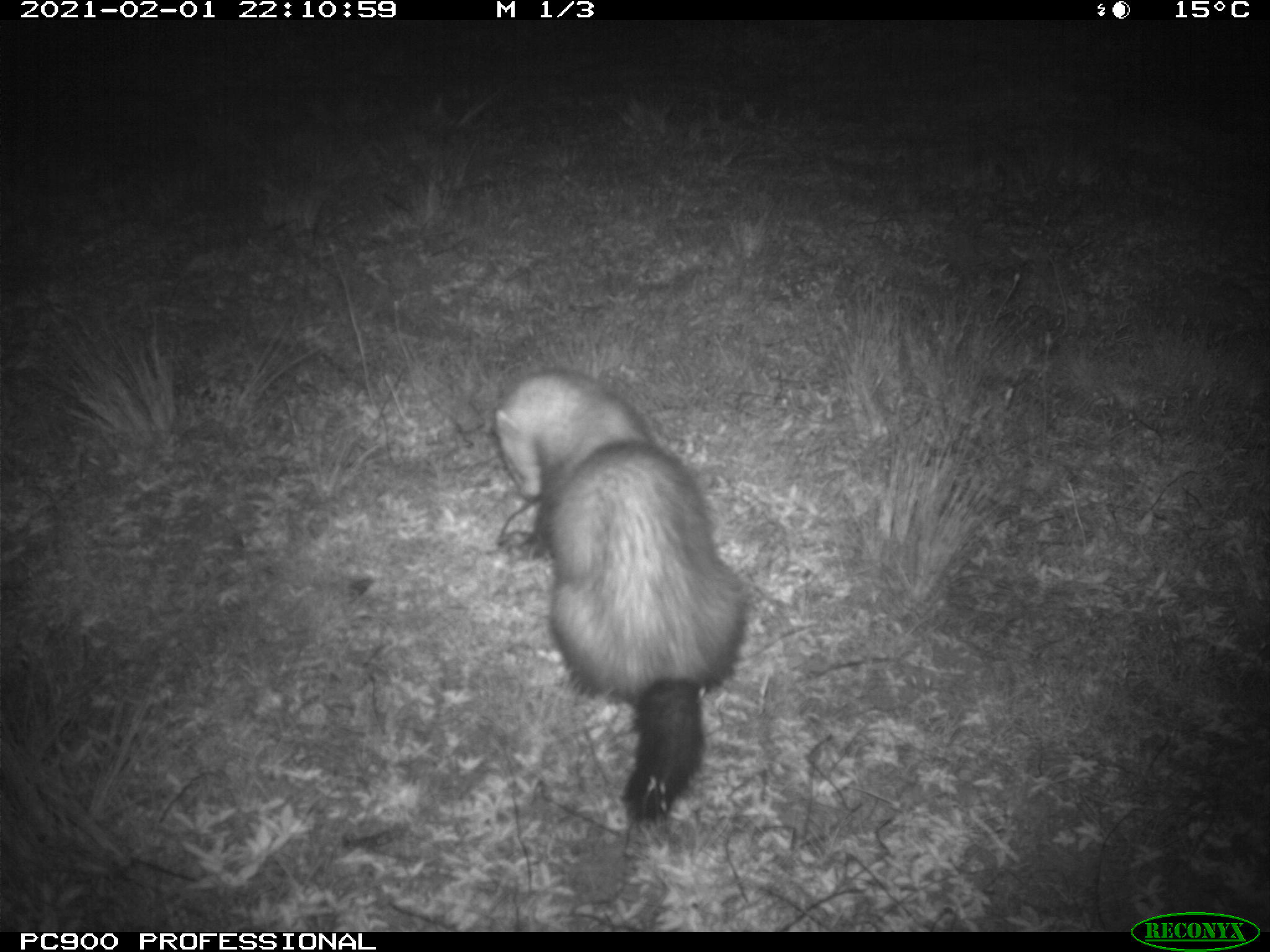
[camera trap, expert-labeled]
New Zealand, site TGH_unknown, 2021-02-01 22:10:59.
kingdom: Animalia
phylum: Chordata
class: Mammalia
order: Carnivora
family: Mustelidae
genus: Mustela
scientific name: Mustela furo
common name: ferret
Ferret (Mustela furo).